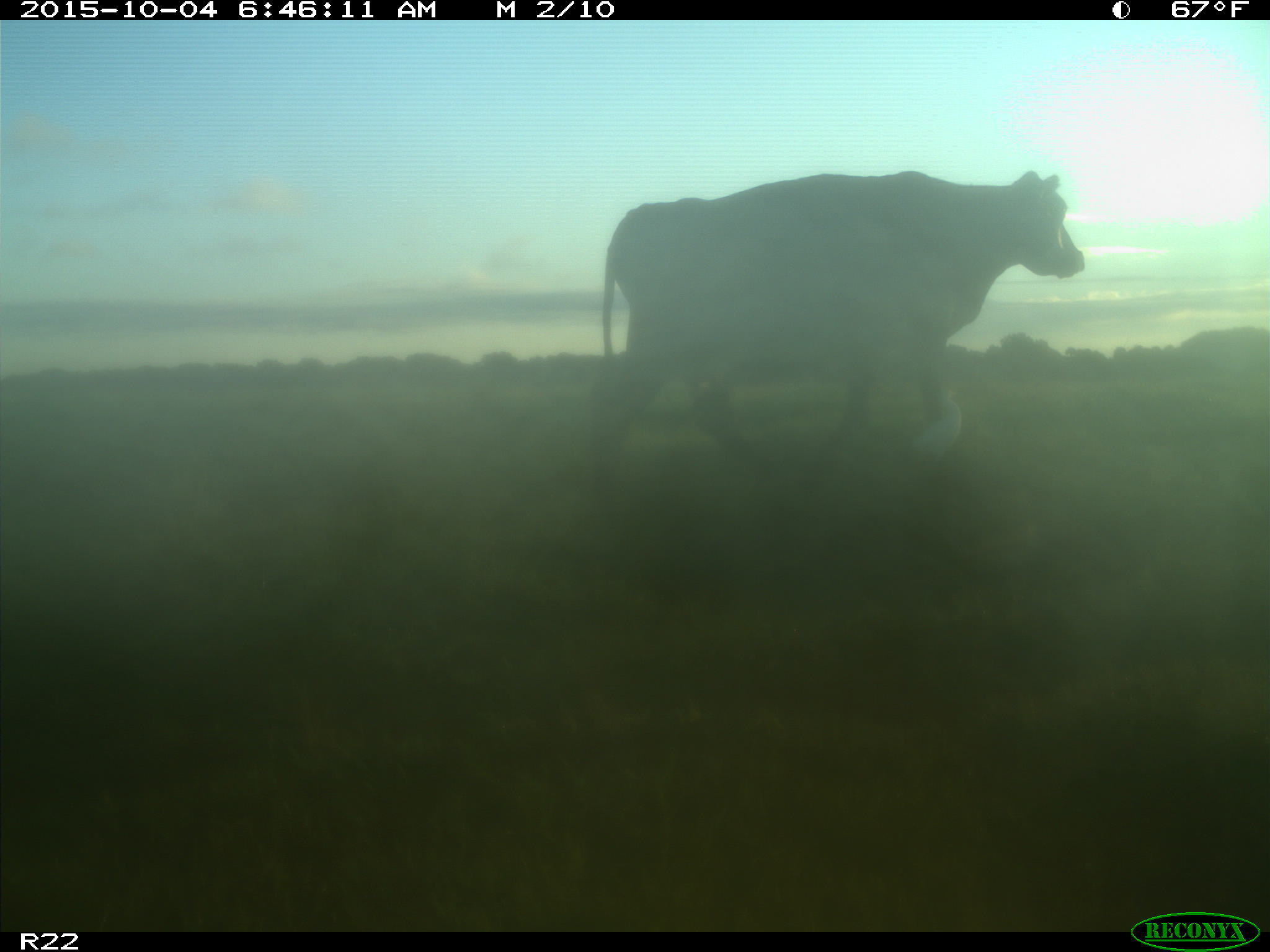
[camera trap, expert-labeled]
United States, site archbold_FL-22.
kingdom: Animalia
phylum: Chordata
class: Mammalia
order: Artiodactyla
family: Bovidae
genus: Bos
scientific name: Bos taurus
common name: domestic cow